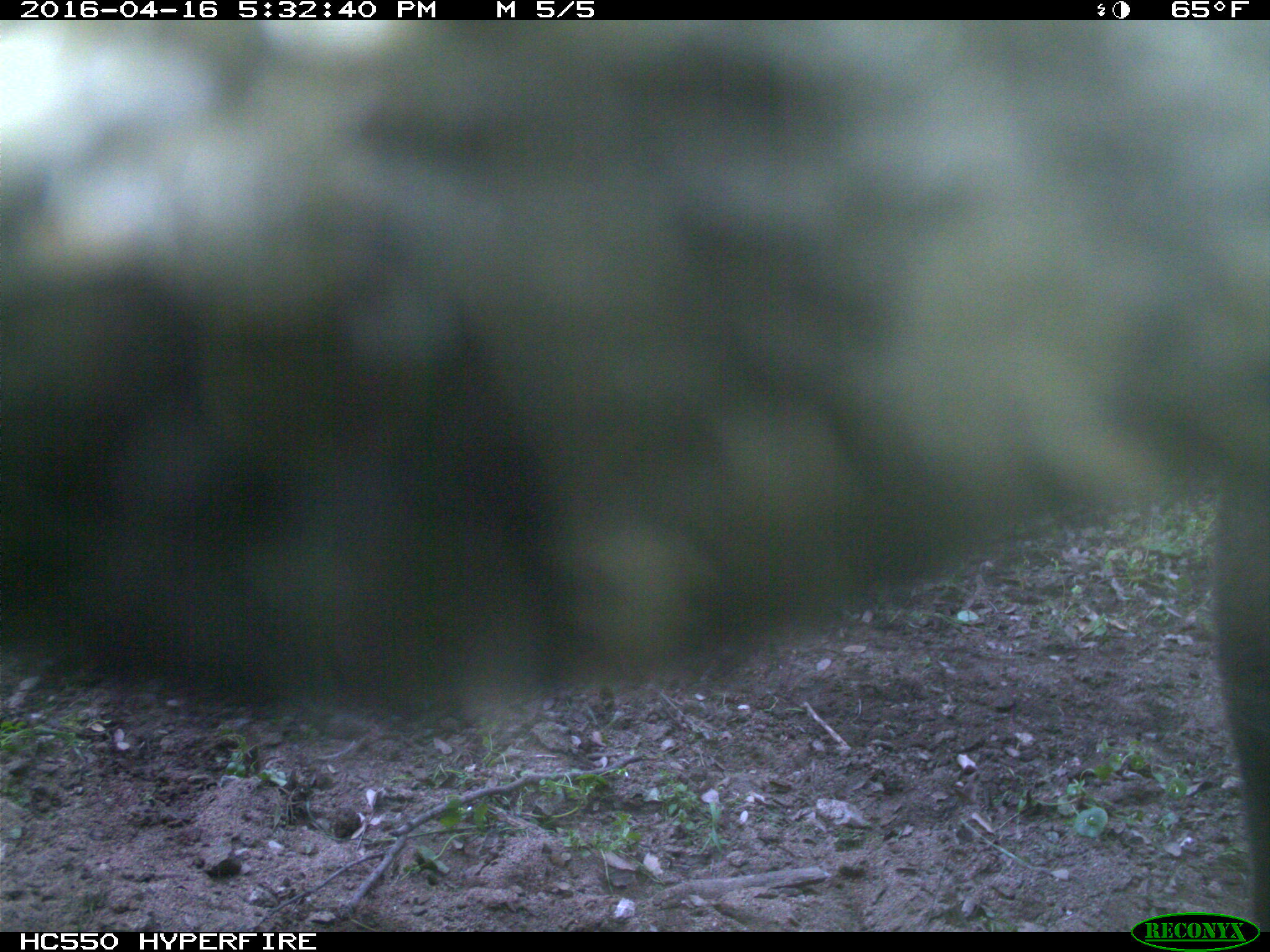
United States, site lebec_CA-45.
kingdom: Animalia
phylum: Chordata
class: Mammalia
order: Artiodactyla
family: Bovidae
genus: Bos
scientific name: Bos taurus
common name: domestic cow